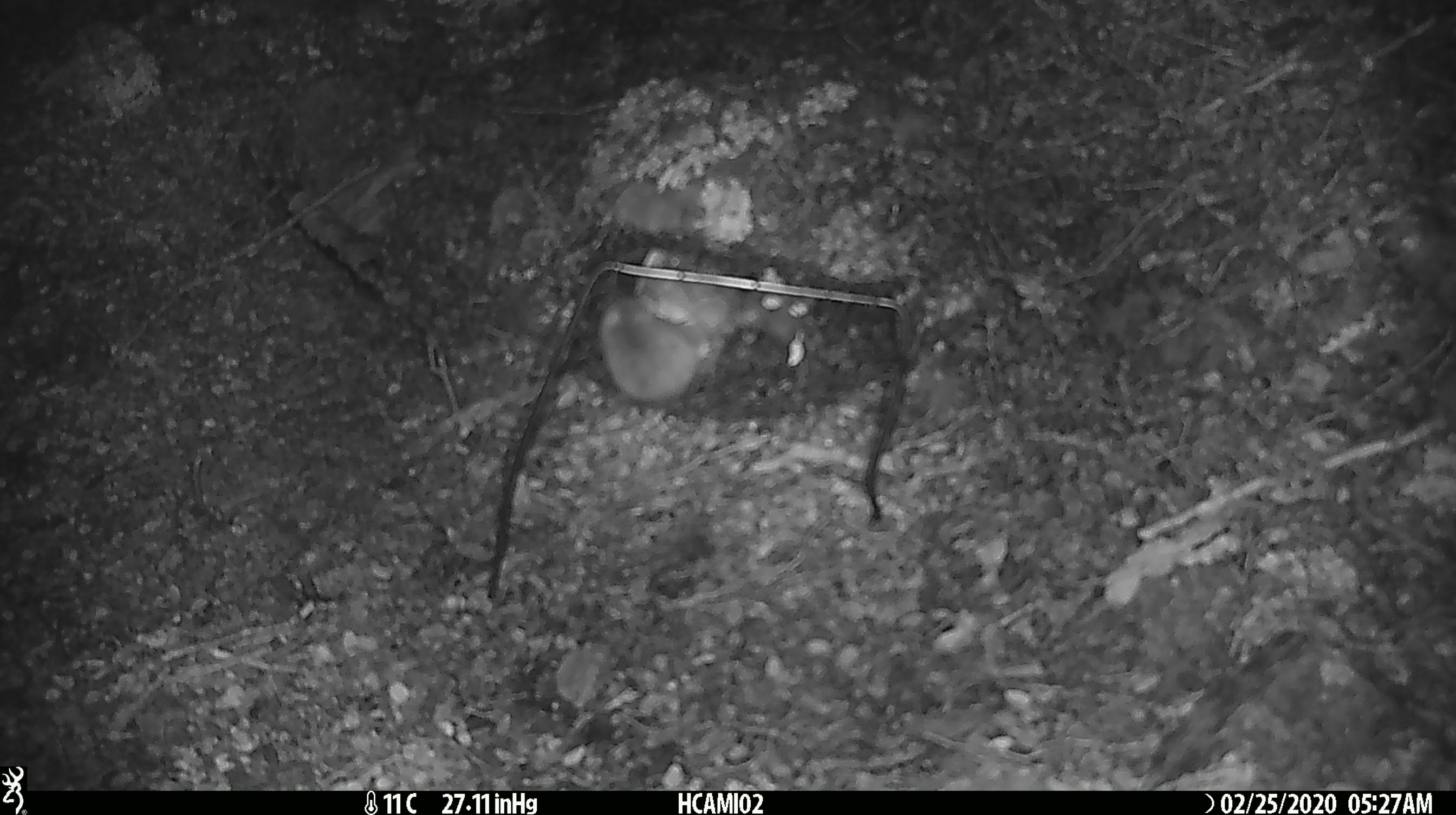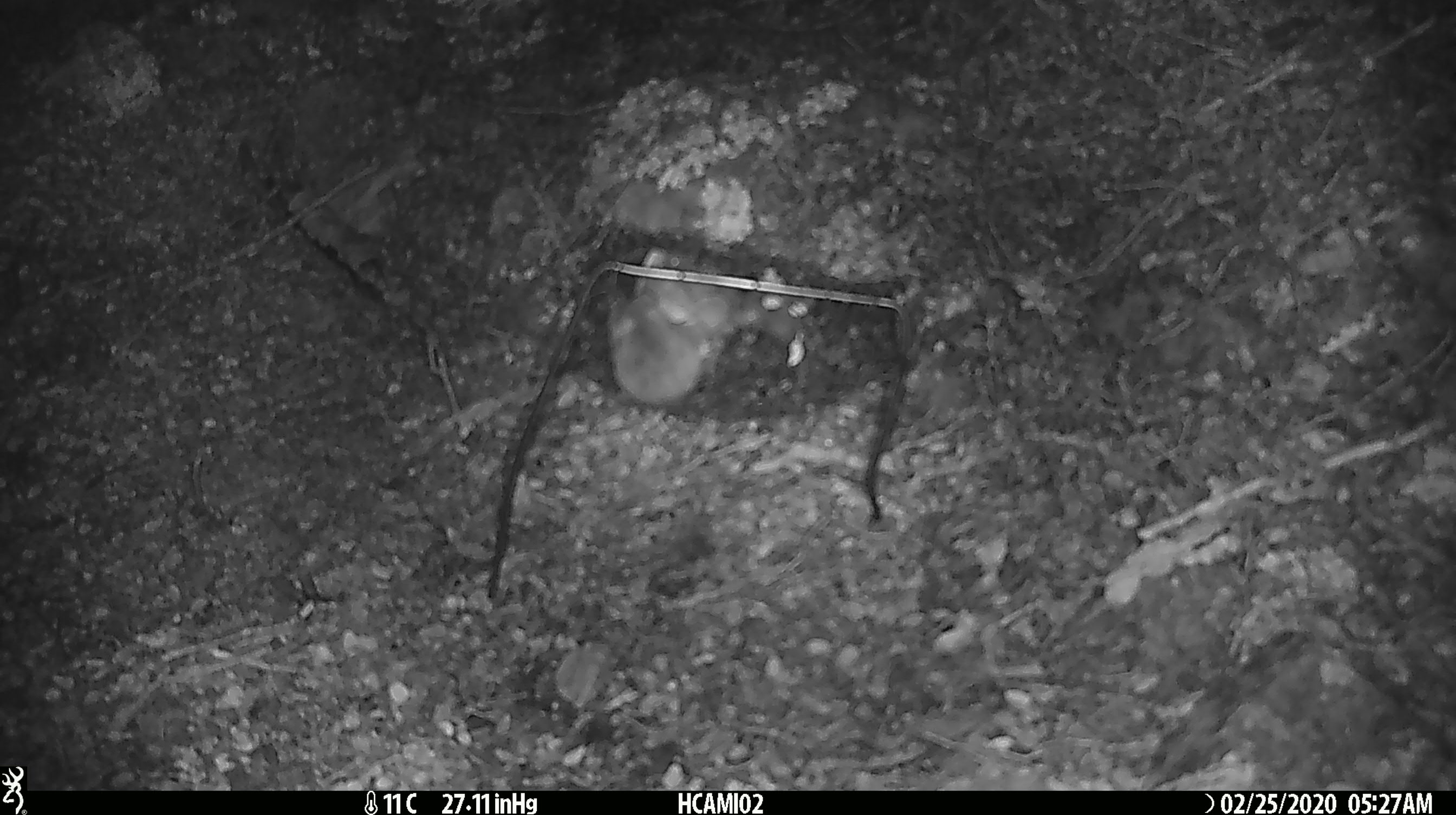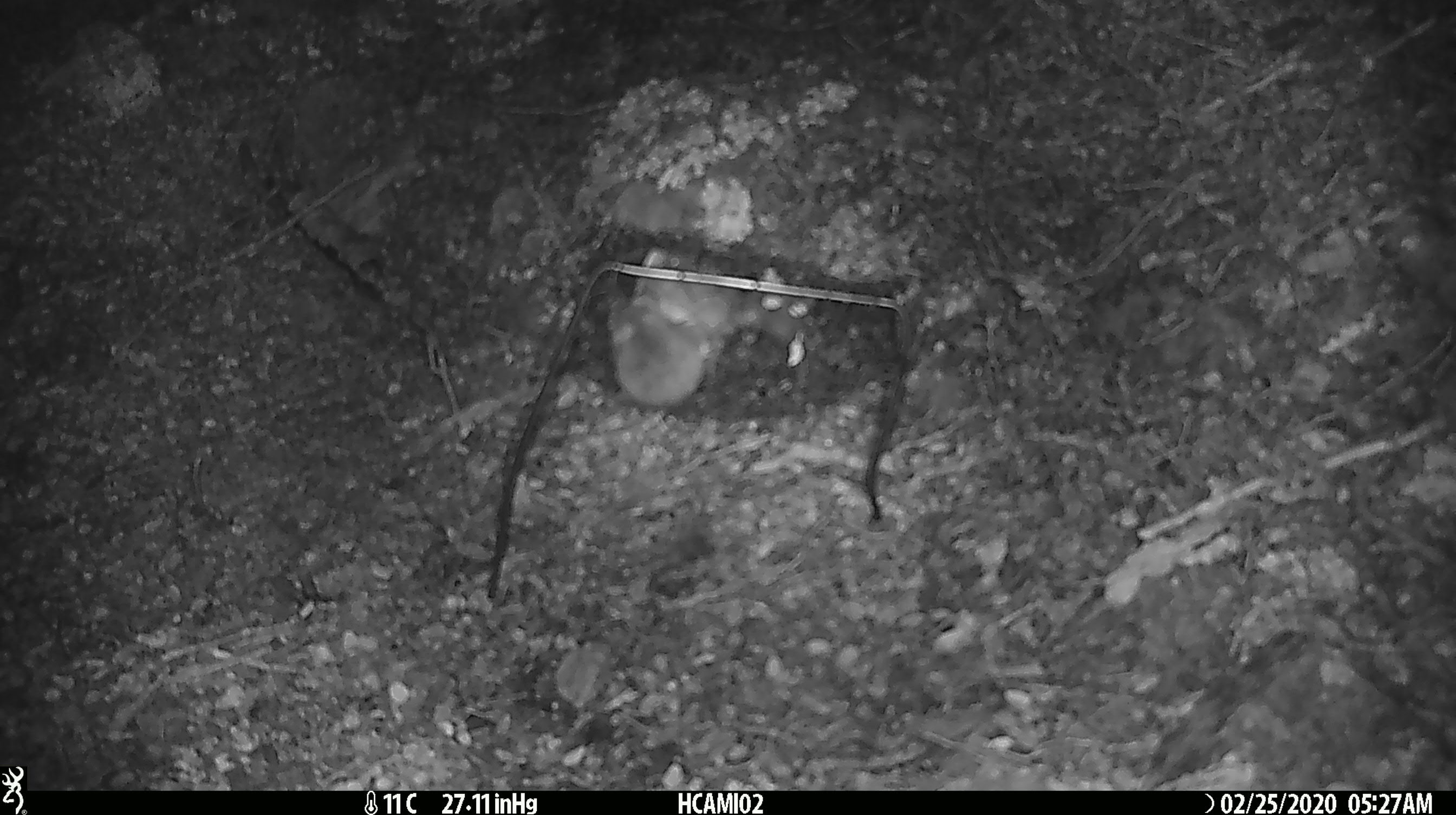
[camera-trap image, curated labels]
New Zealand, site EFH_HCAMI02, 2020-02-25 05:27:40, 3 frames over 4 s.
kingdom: Animalia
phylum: Chordata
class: Mammalia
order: Rodentia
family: Muridae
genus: Mus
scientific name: Mus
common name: mouse